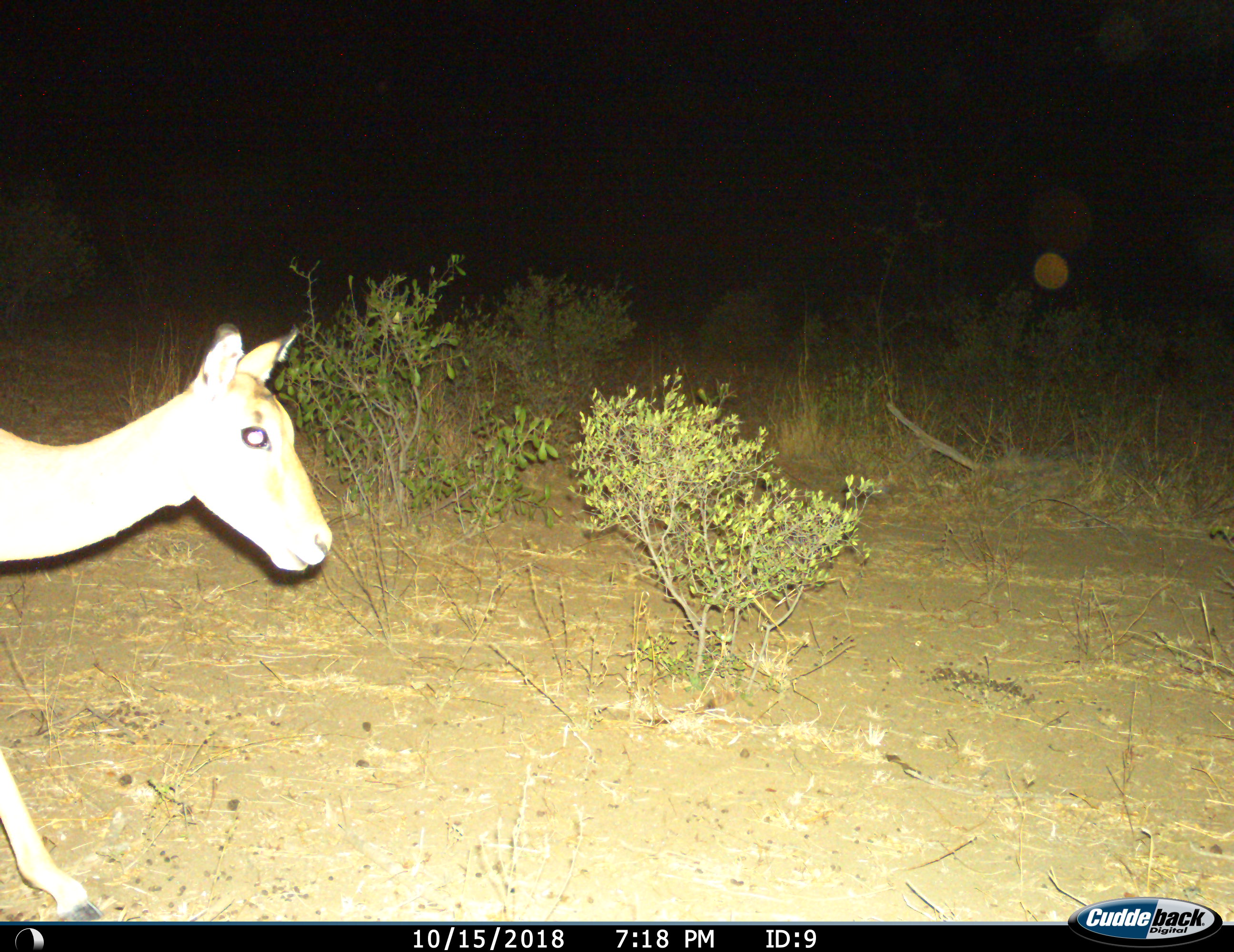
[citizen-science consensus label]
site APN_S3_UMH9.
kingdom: Animalia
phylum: Chordata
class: Mammalia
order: Artiodactyla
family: Bovidae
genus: Aepyceros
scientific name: Aepyceros melampus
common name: impala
Impala (Aepyceros melampus), count 1. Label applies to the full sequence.